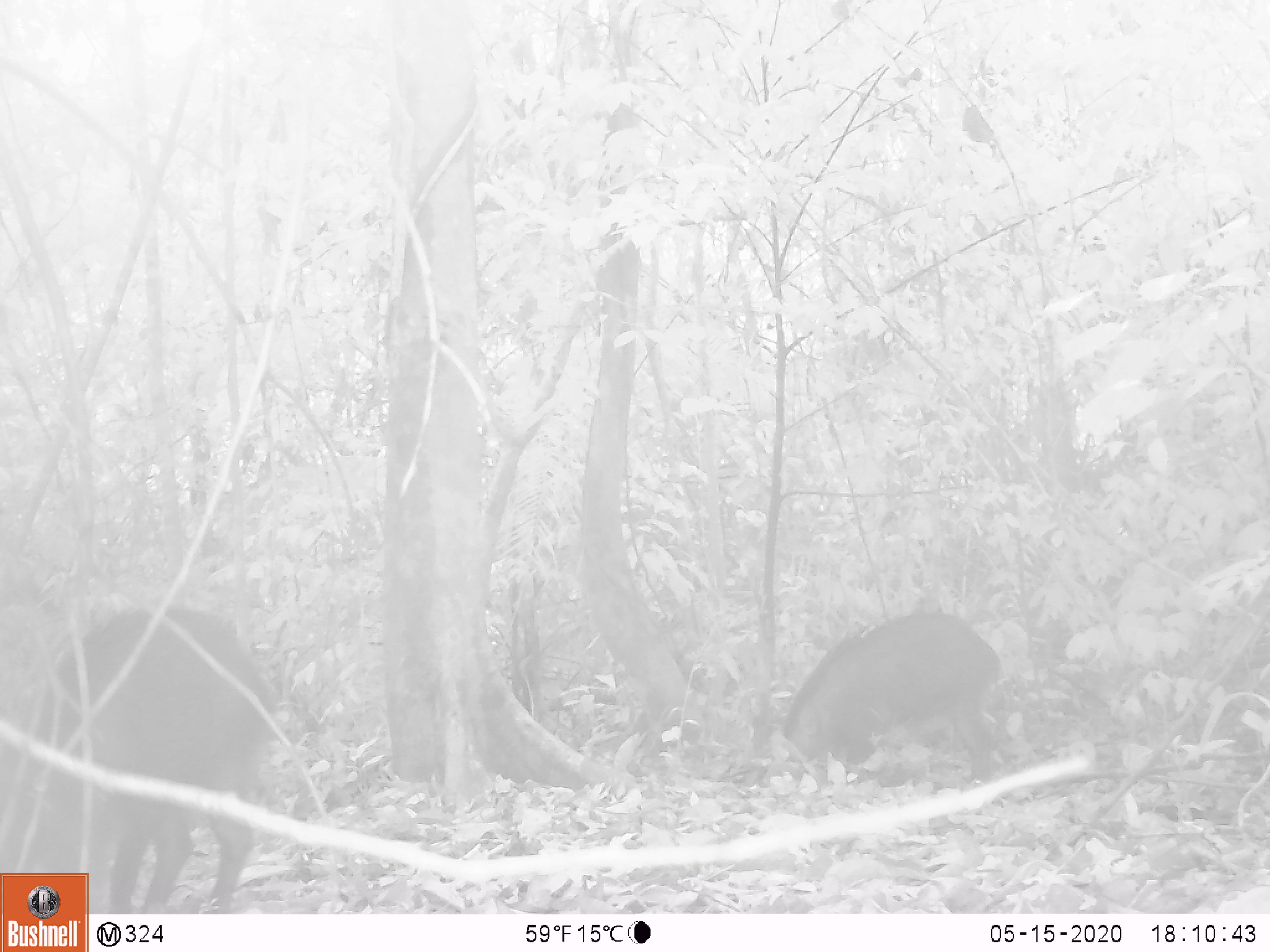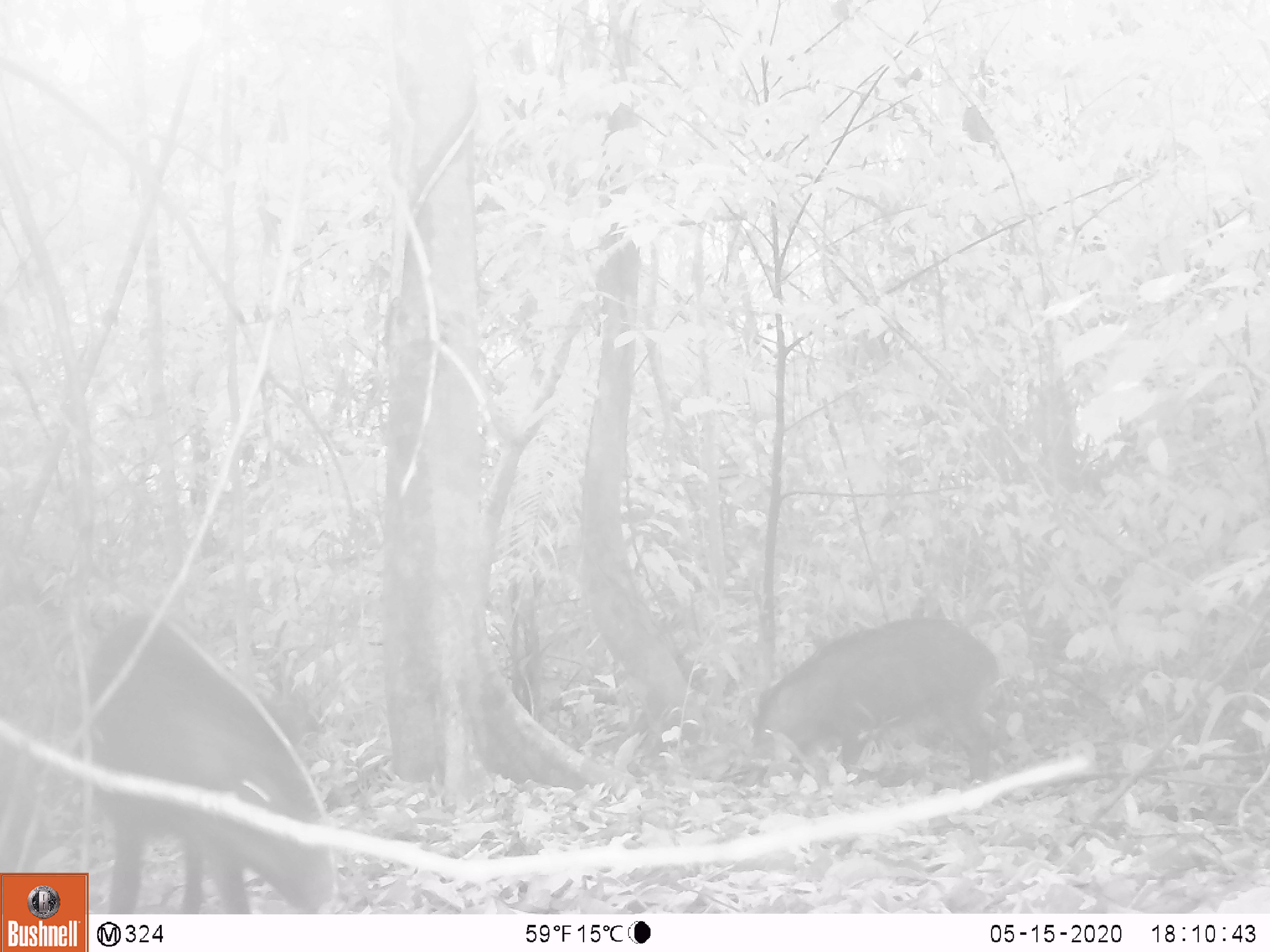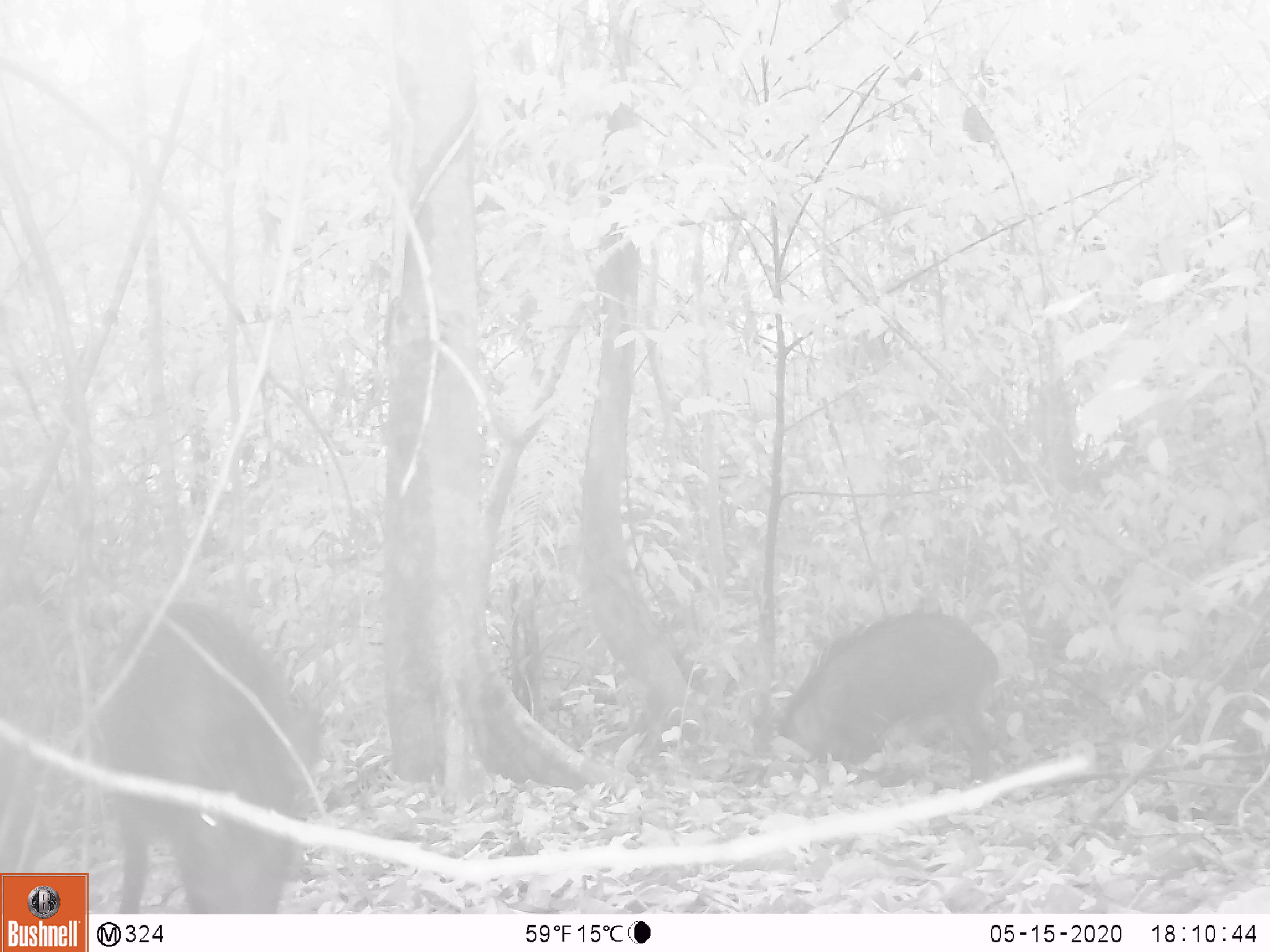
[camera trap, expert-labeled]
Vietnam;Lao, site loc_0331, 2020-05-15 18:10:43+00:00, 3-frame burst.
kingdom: Animalia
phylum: Chordata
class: Mammalia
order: Artiodactyla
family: Suidae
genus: Sus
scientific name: Sus scrofa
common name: eurasian wild pig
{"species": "eurasian wild pig (Sus scrofa)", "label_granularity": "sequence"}